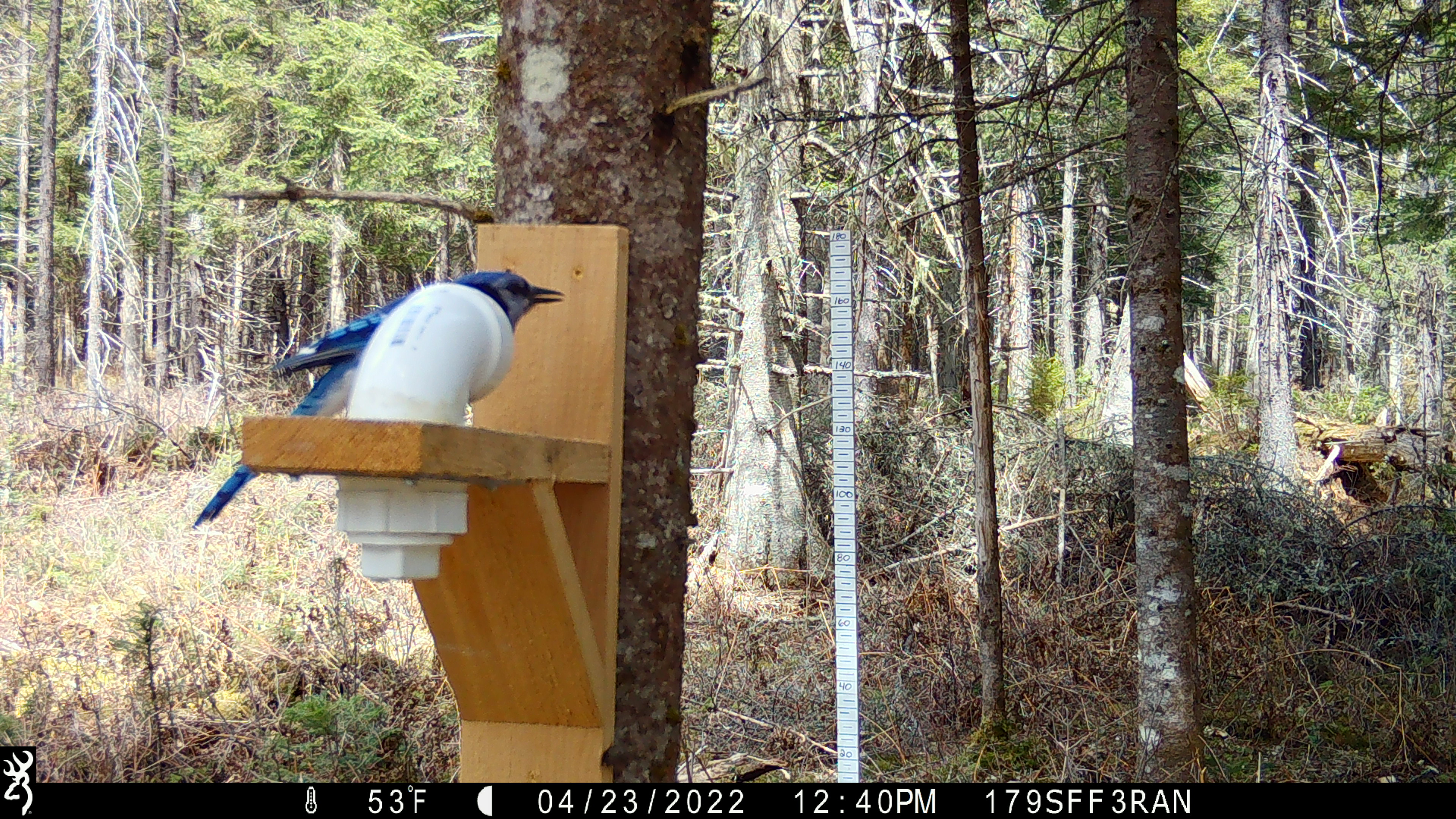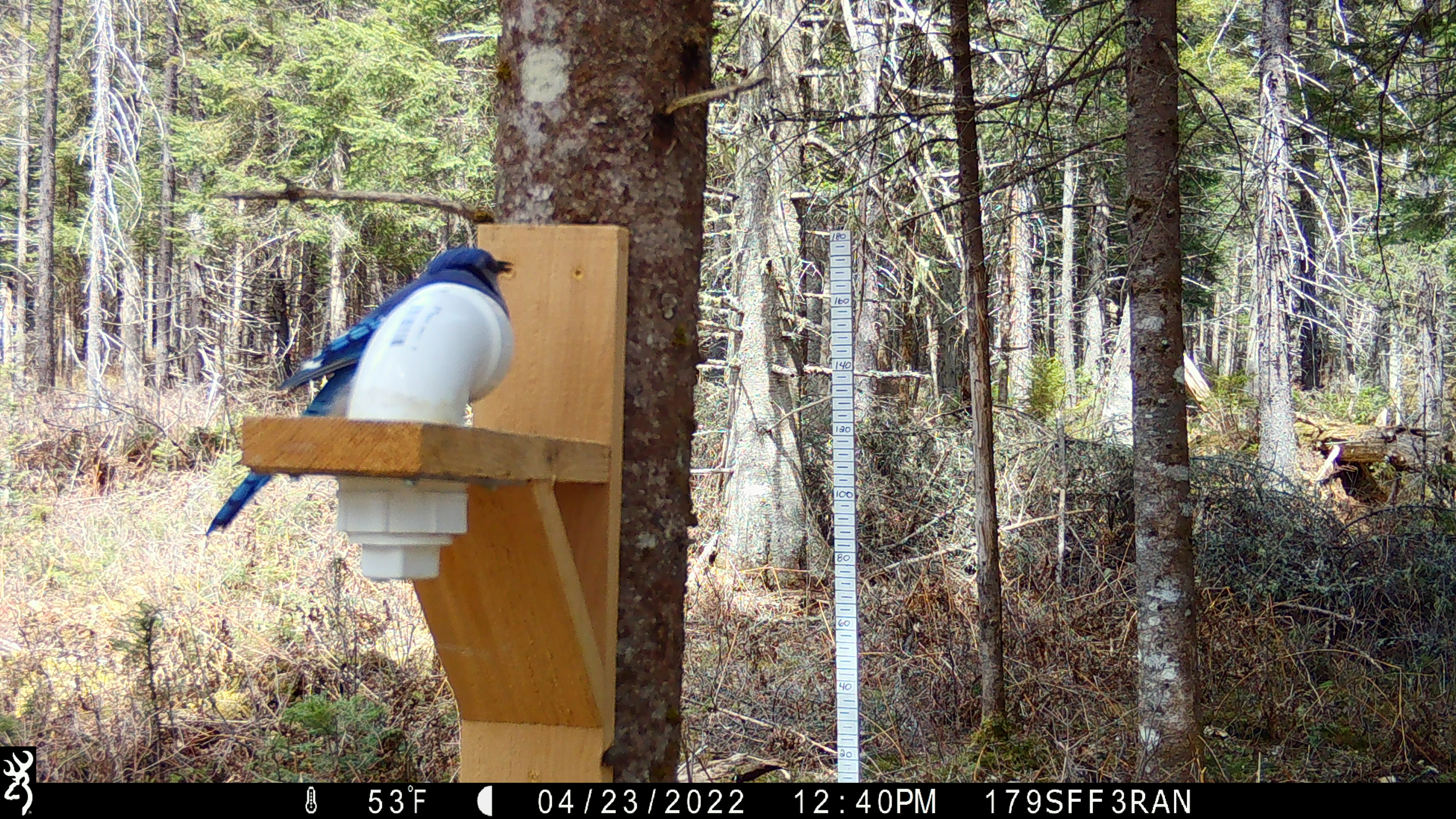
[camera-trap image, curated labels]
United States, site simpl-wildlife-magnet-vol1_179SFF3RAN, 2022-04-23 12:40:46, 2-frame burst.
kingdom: Animalia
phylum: Chordata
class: Aves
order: Passeriformes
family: Corvidae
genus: Cyanocitta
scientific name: Cyanocitta cristata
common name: blue jay